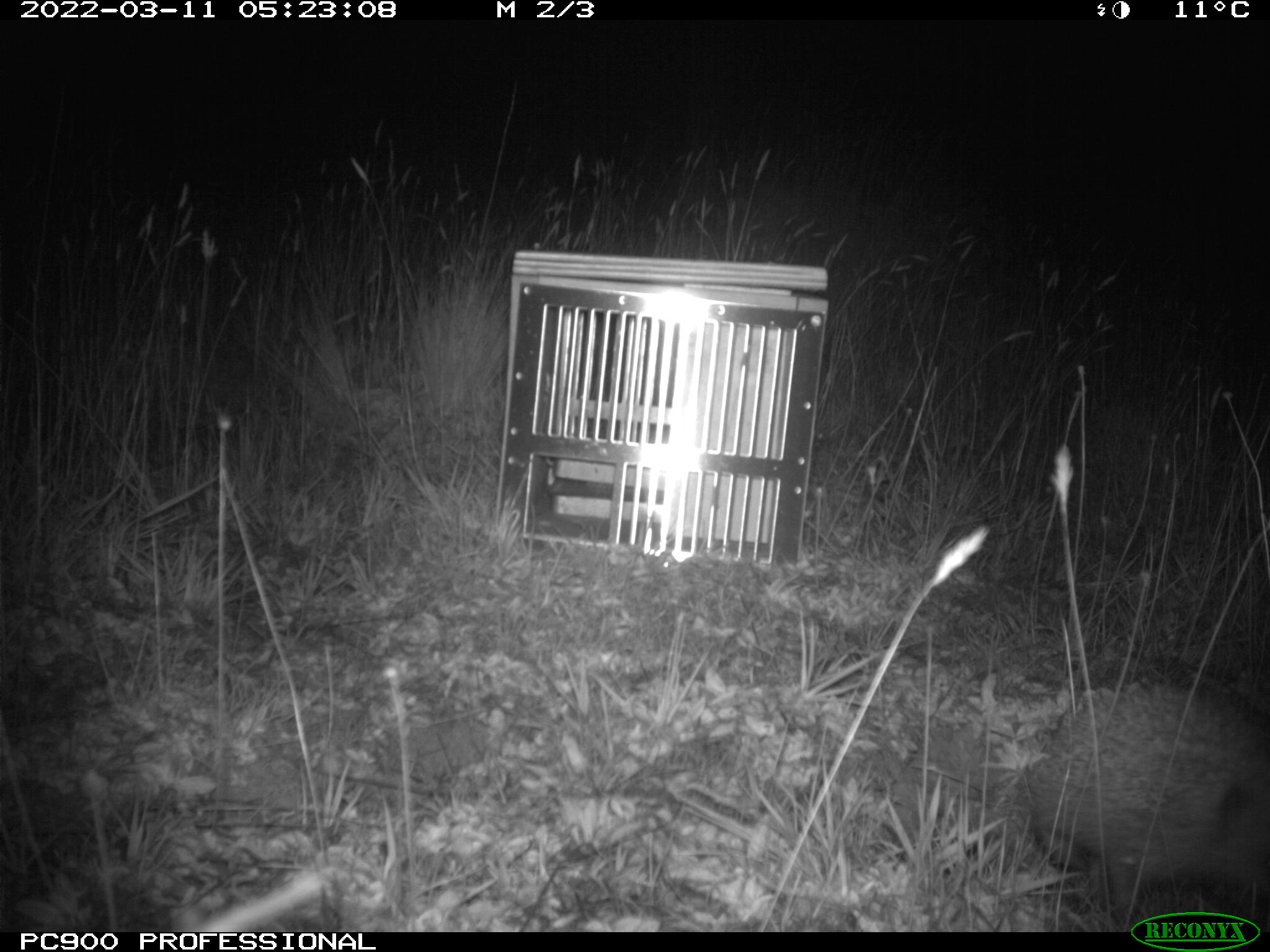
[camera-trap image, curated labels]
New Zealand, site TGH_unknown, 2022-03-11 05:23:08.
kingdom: Animalia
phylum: Chordata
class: Mammalia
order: Eulipotyphla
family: Erinaceidae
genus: Erinaceus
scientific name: Erinaceus europaeus europaeus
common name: european hedgehog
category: hedgehog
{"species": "hedgehog (european hedgehog) (Erinaceus europaeus europaeus)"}